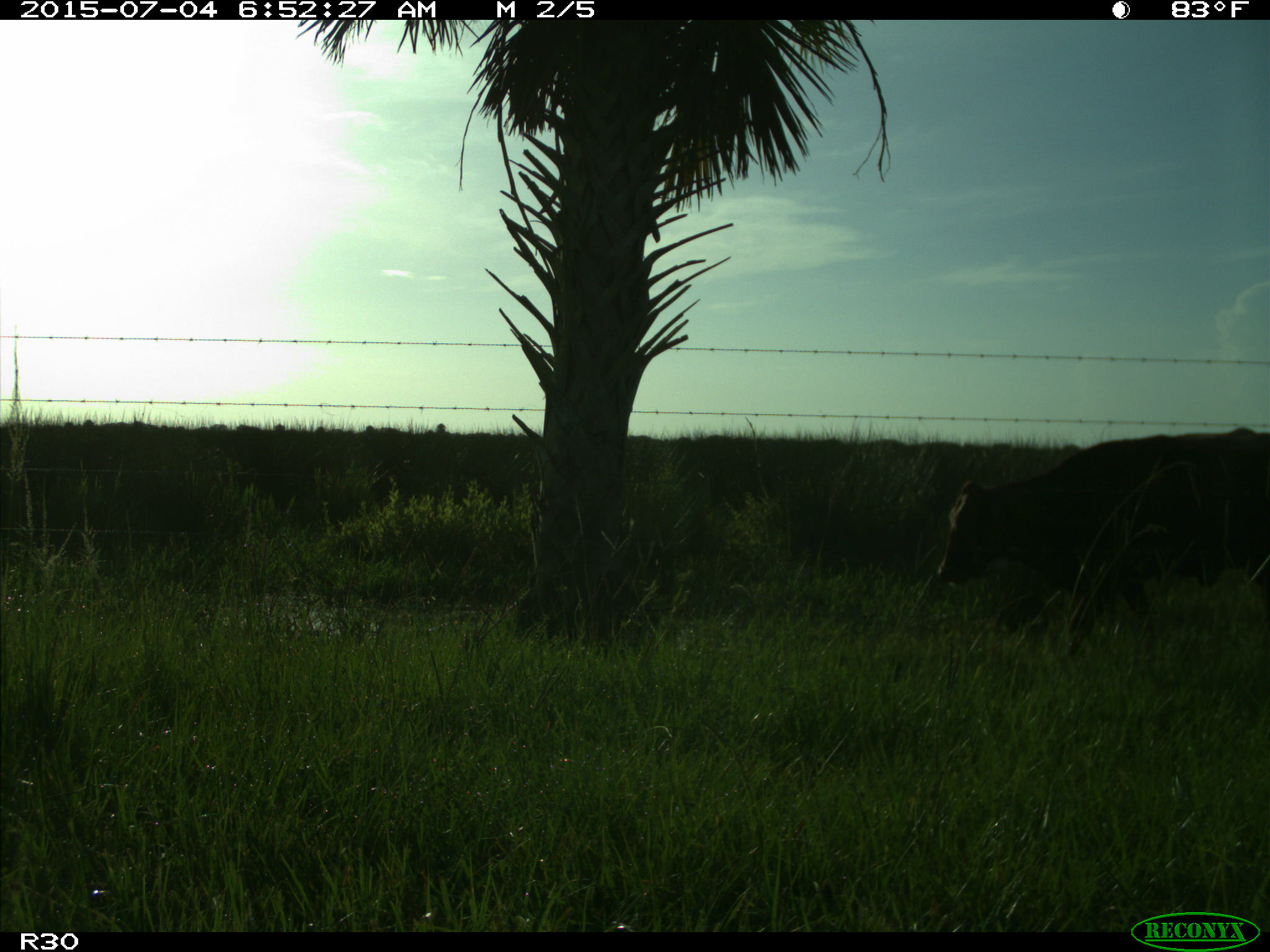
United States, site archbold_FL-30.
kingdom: Animalia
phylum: Chordata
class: Mammalia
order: Artiodactyla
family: Bovidae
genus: Bos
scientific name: Bos taurus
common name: domestic cow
Bos taurus (domestic cow).